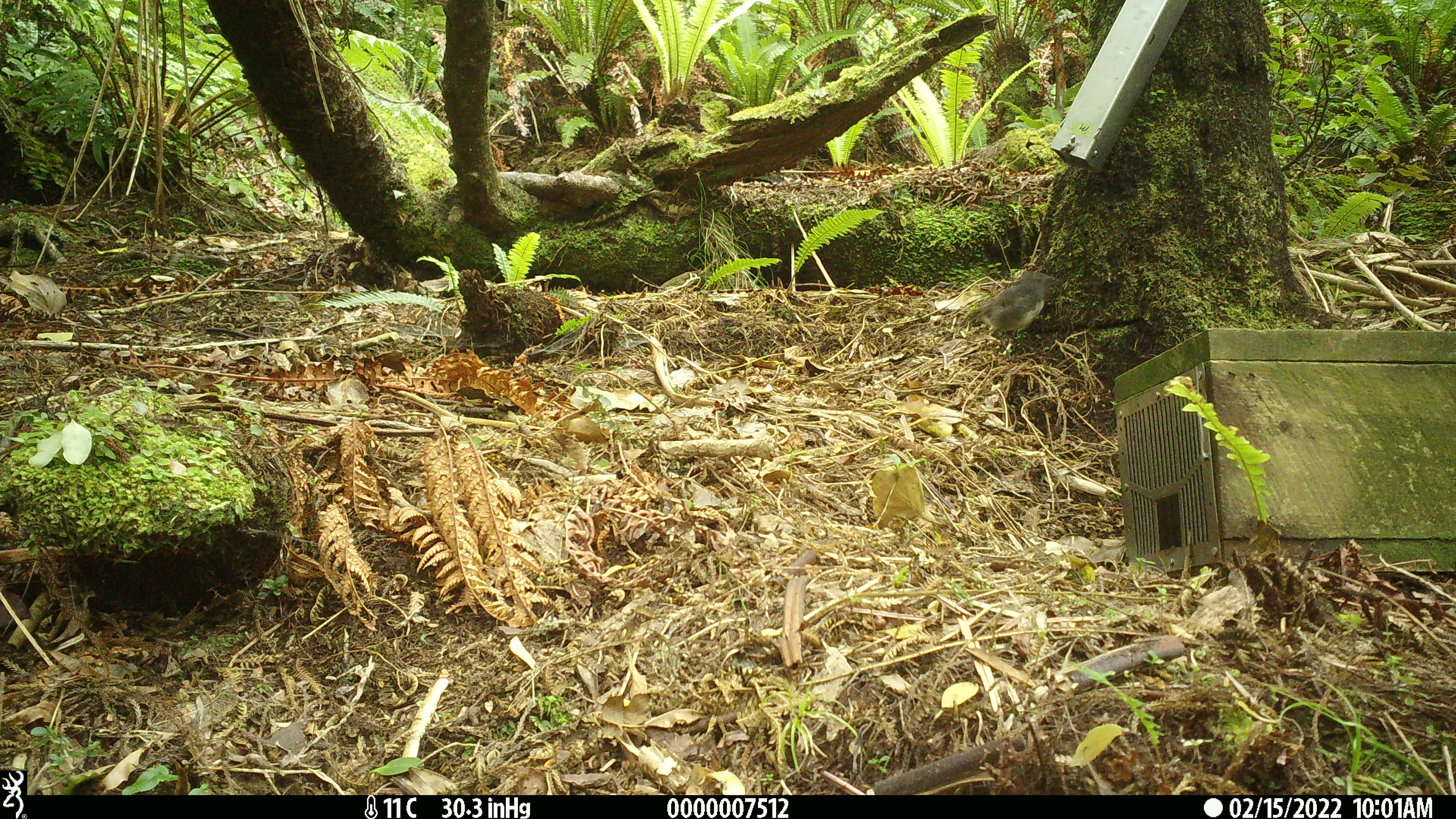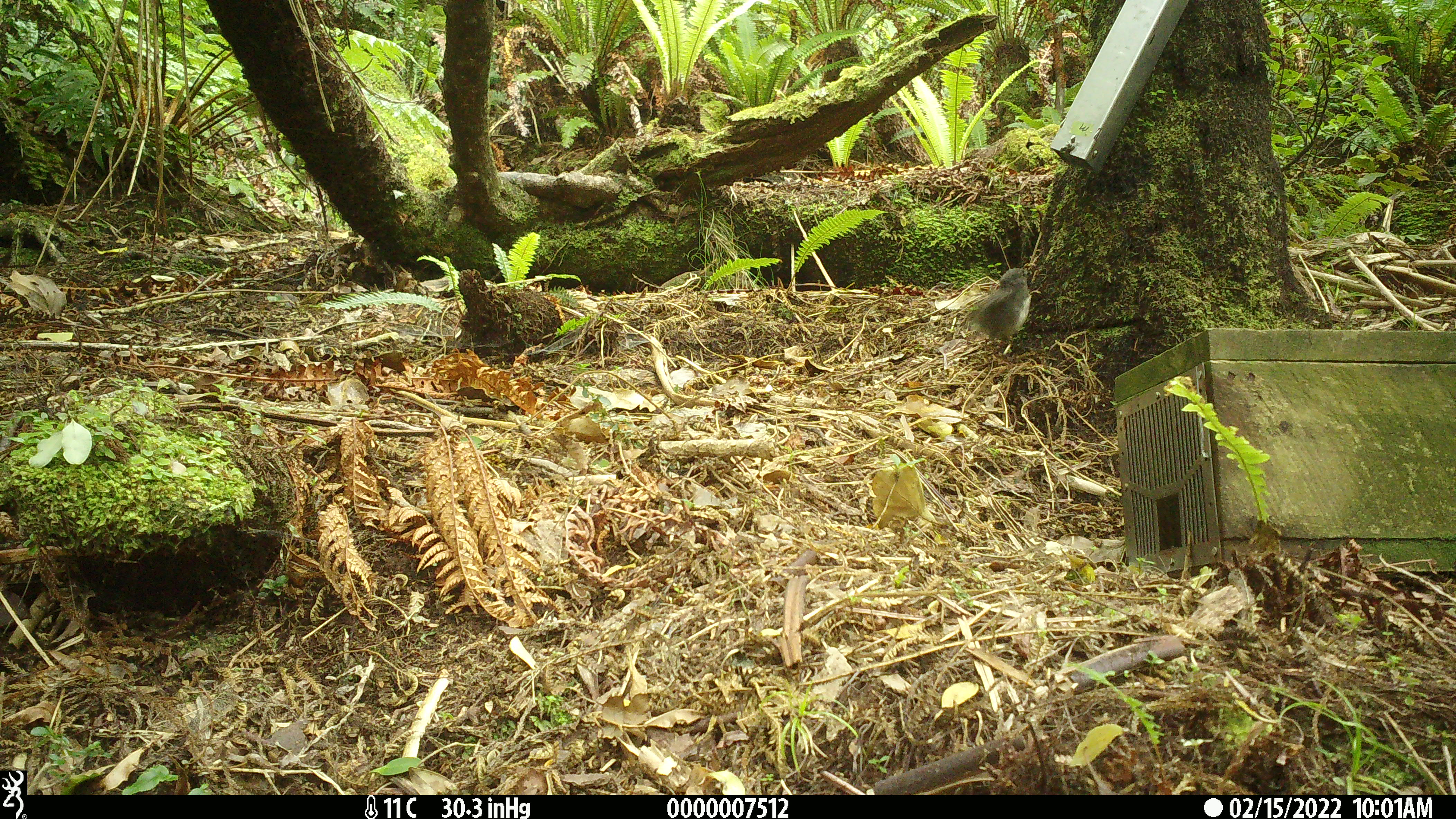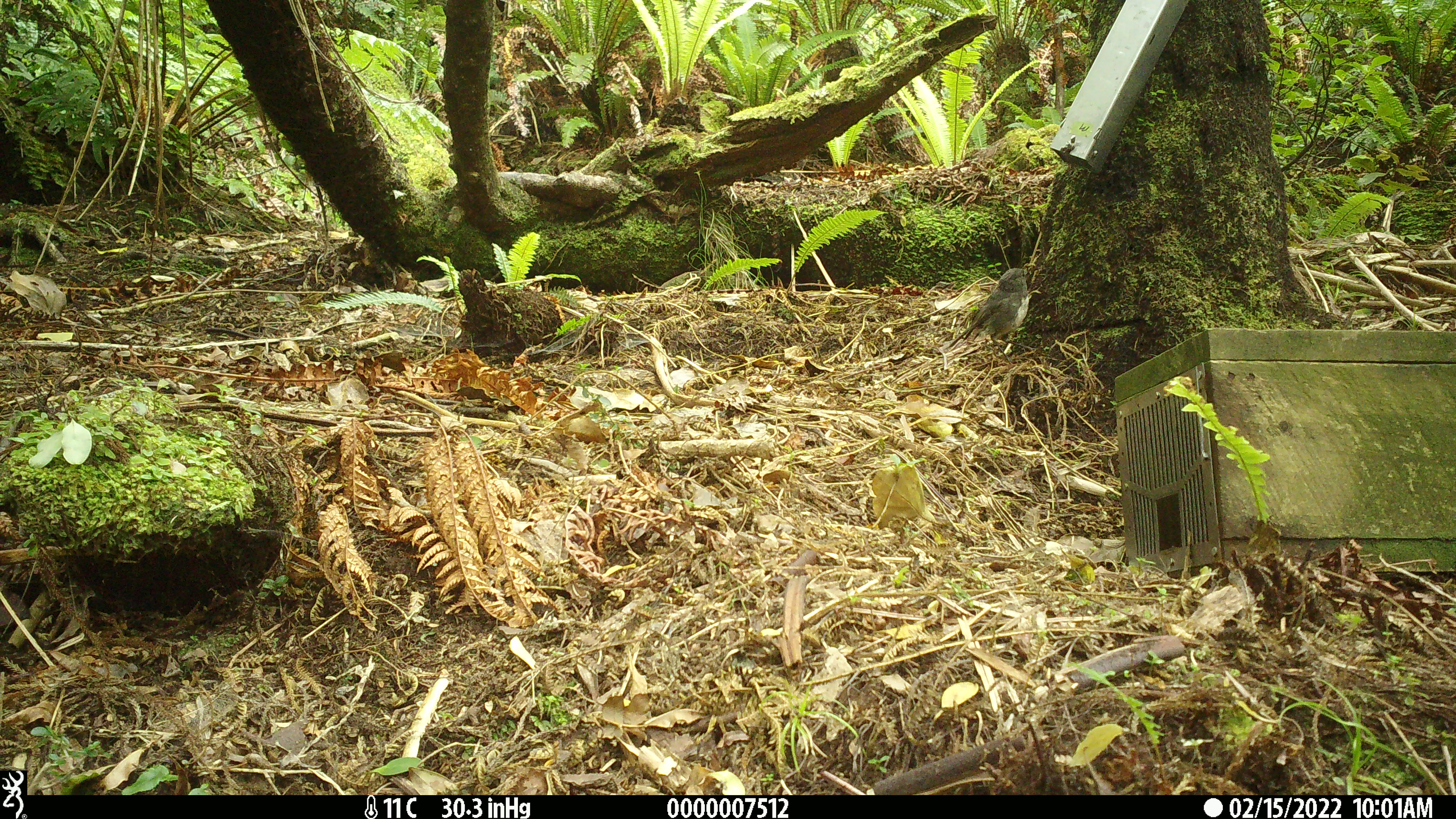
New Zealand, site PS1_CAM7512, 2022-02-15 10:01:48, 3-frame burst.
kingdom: Animalia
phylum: Chordata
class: Aves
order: Passeriformes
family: Petroicidae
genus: Petroica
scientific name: Petroica australis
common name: new zealand robin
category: robin